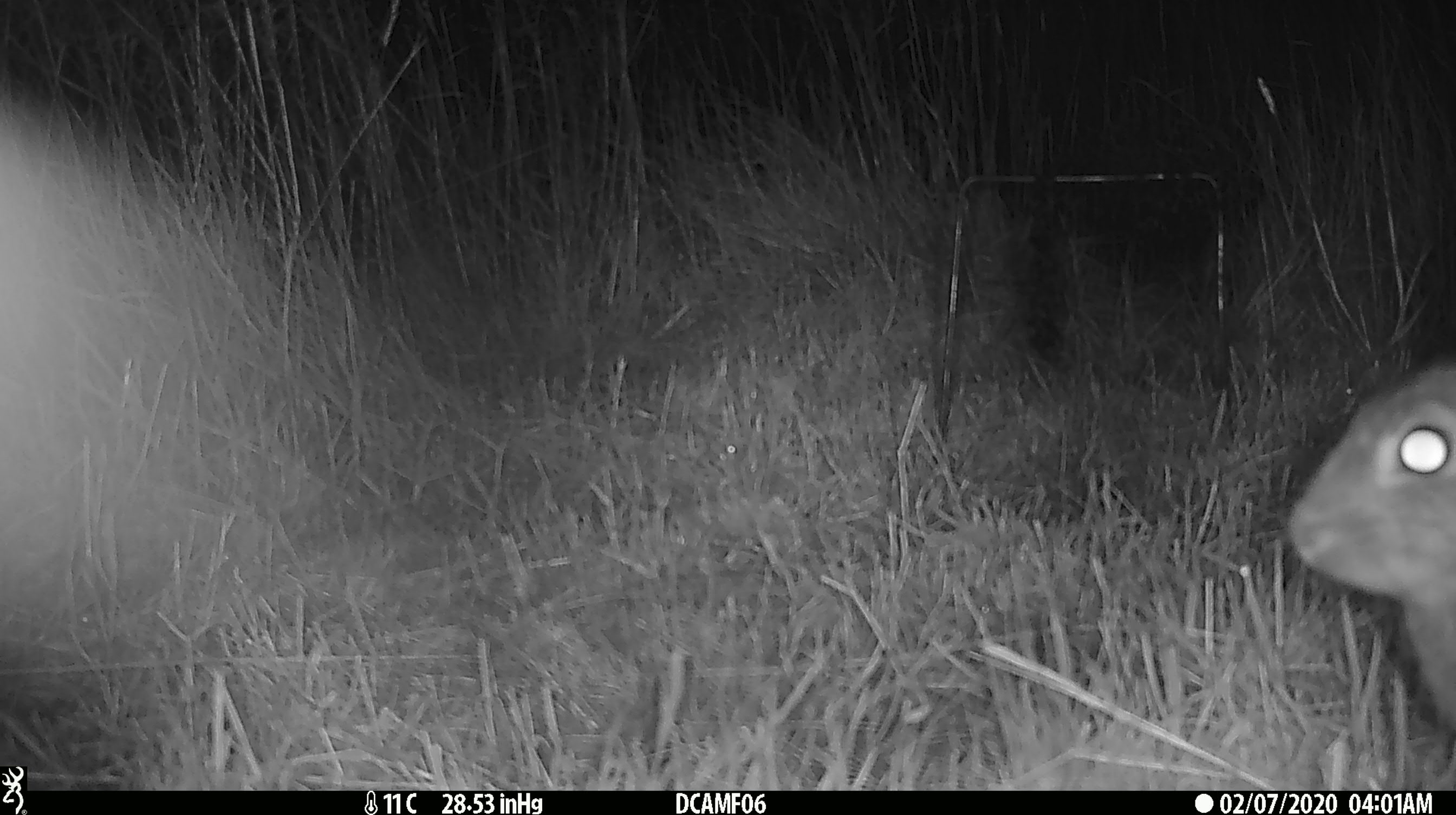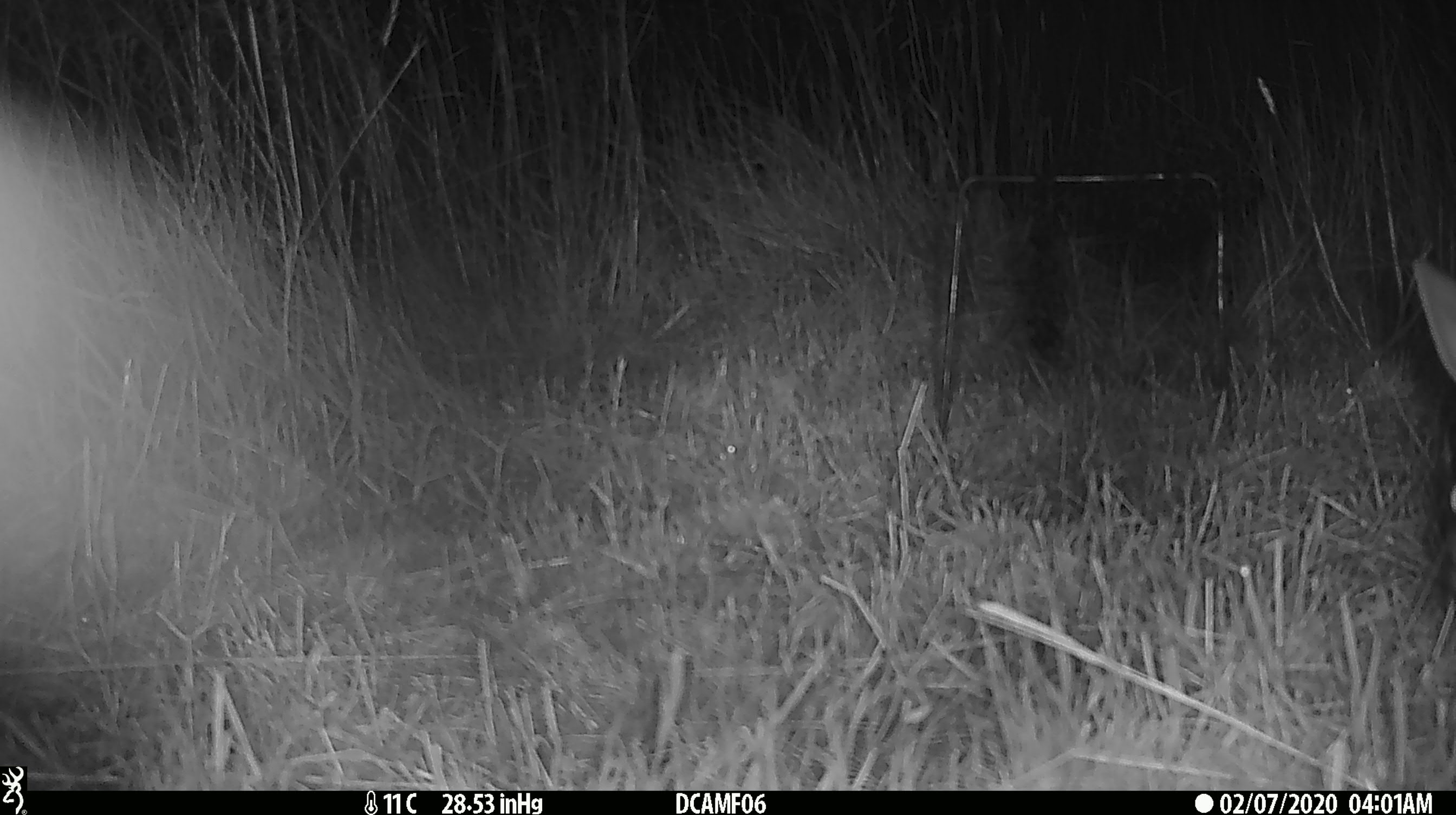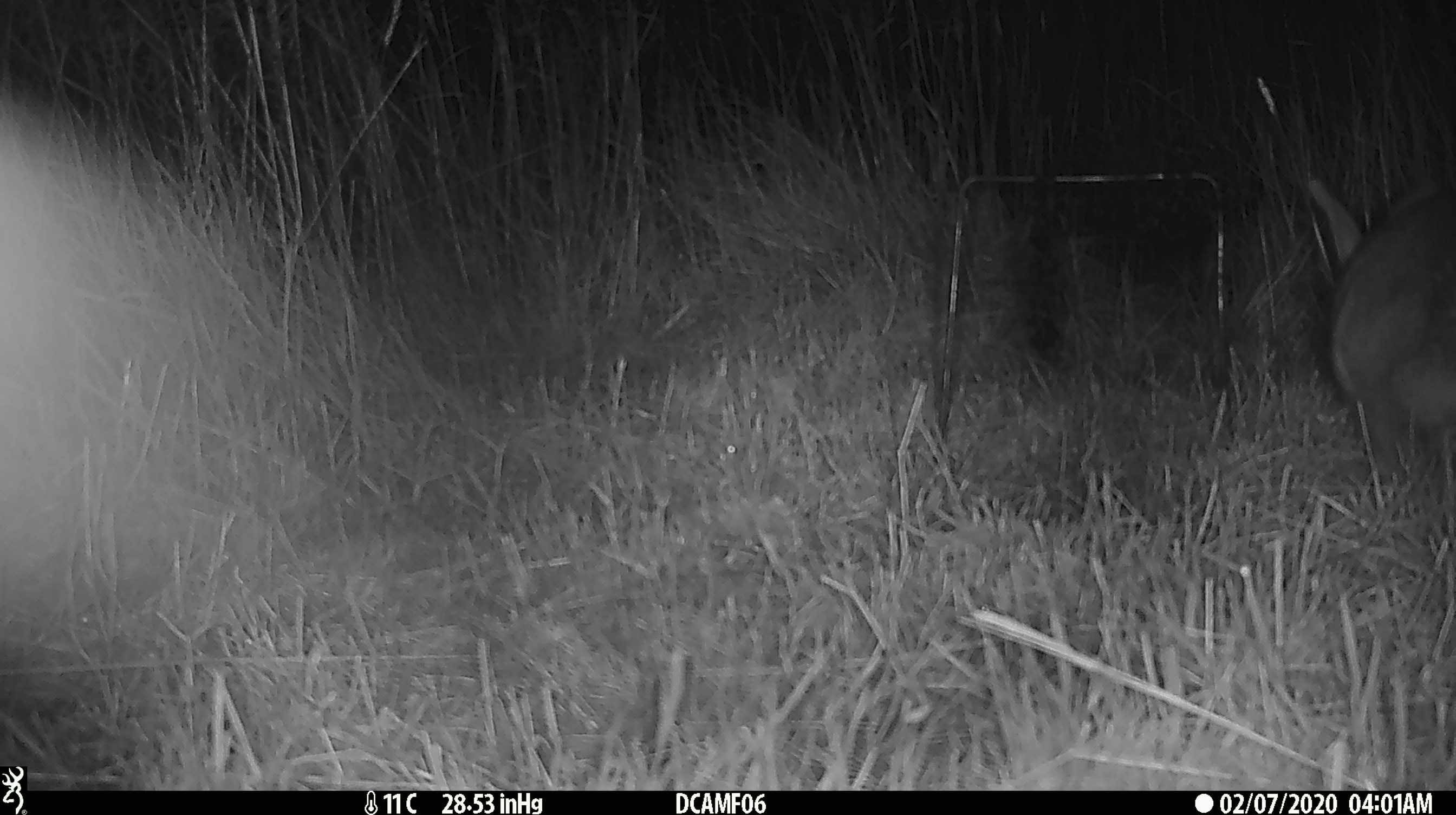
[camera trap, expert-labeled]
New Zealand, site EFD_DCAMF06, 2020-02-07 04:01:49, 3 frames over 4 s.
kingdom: Animalia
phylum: Chordata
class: Mammalia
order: Lagomorpha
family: Leporidae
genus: Oryctolagus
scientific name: Oryctolagus cuniculus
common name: european rabbit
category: rabbit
Rabbit (european rabbit) (Oryctolagus cuniculus).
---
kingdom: Animalia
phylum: Chordata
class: Mammalia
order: Diprotodontia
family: Phalangeridae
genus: Trichosurus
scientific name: Trichosurus vulpecula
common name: common brushtail possum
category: possum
Possum (common brushtail possum) (Trichosurus vulpecula).